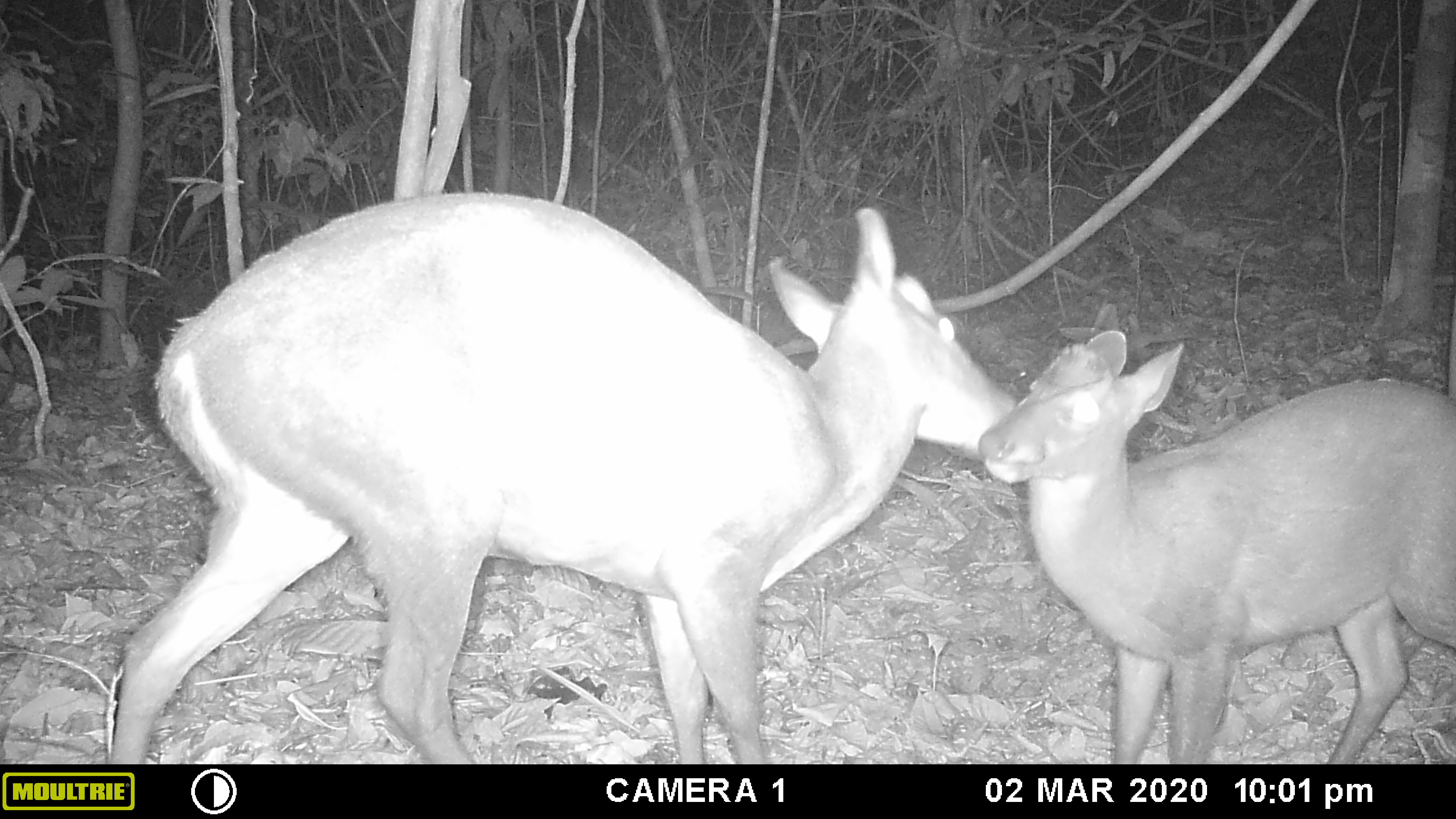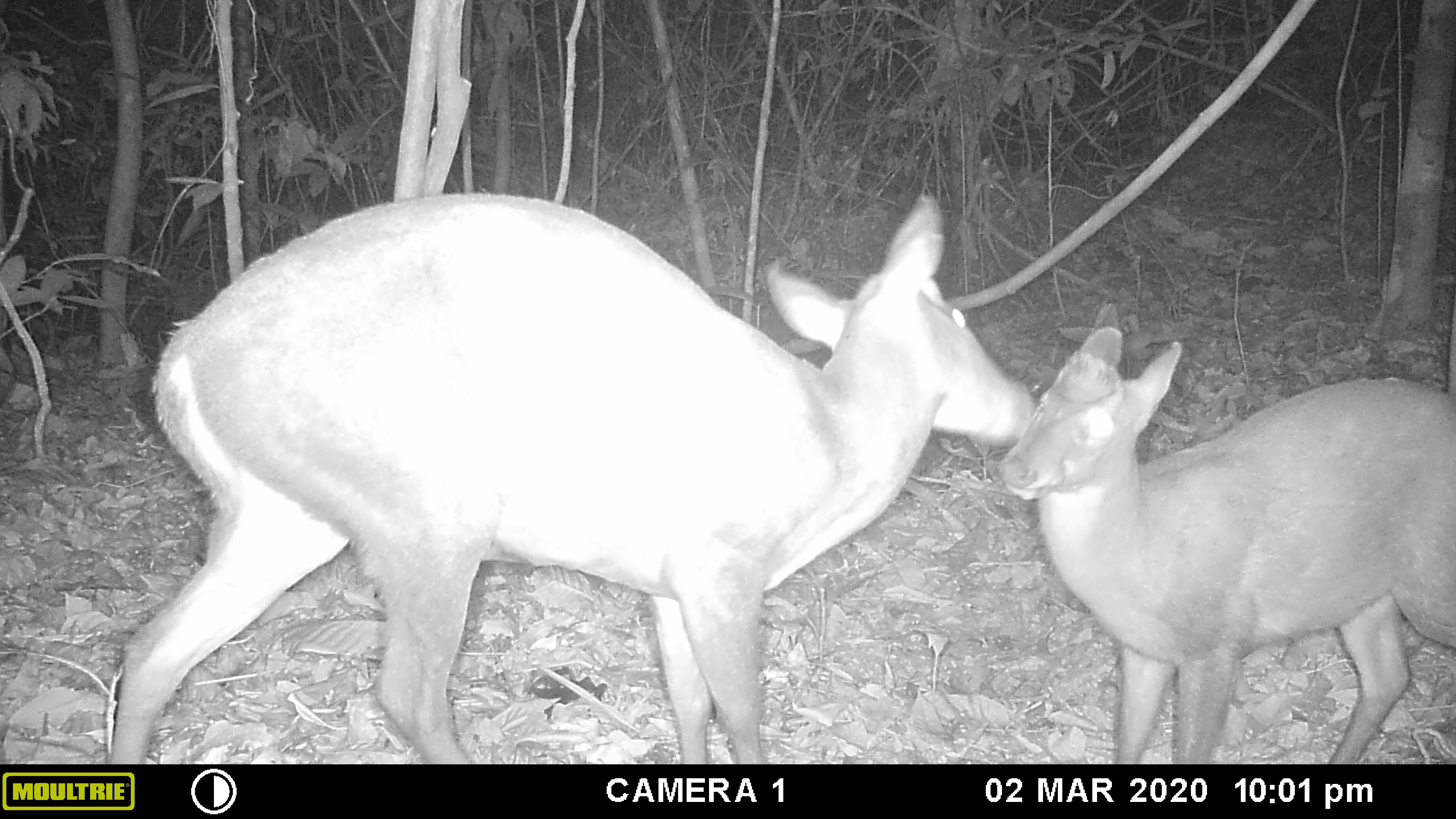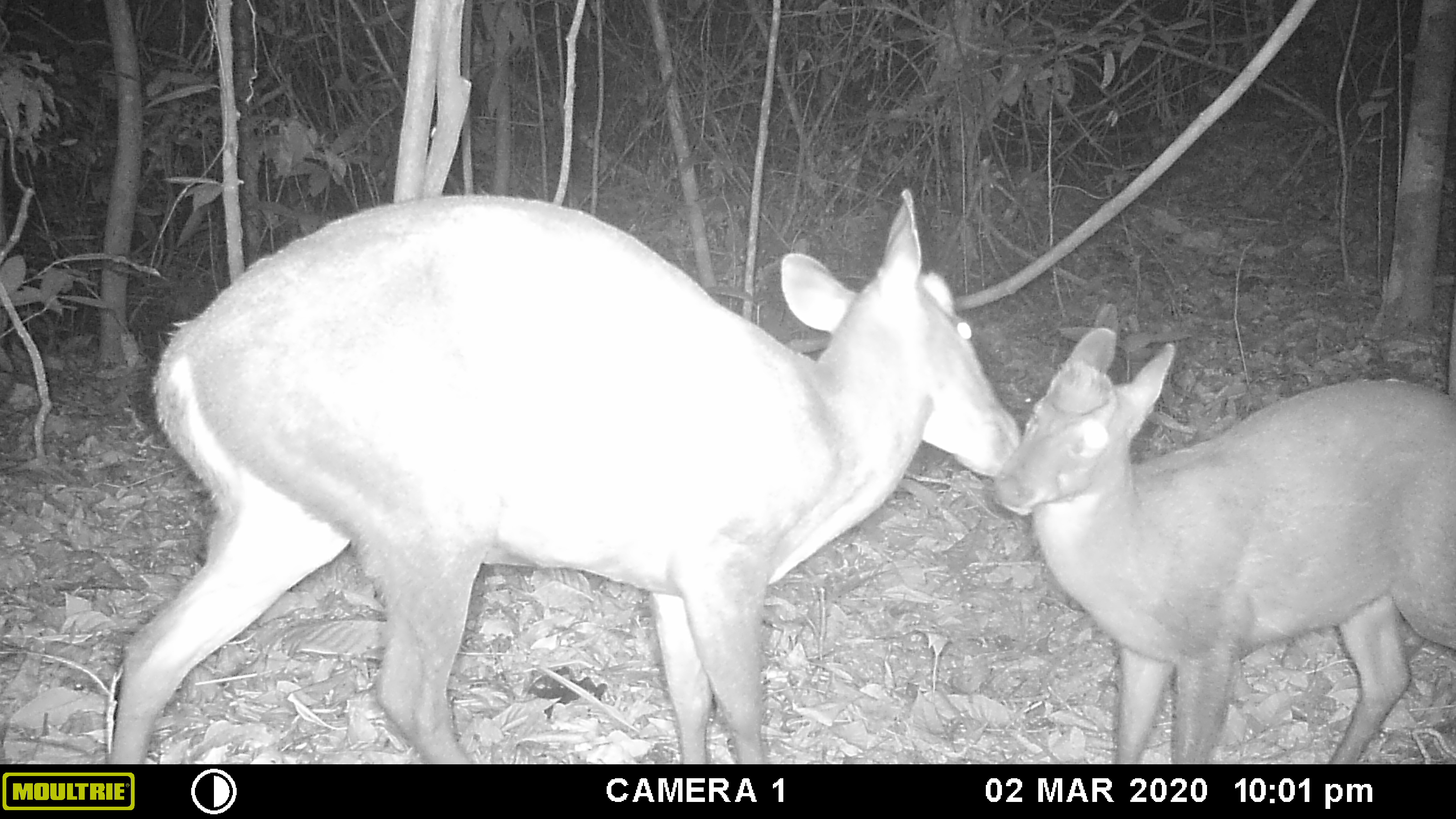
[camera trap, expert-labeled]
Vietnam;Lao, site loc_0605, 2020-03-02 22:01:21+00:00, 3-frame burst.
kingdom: Animalia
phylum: Chordata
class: Mammalia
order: Artiodactyla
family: Cervidae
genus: Muntiacus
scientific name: Muntiacus rooseveltorum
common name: roosevelt's muntjac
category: roosevelts muntjac group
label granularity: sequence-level